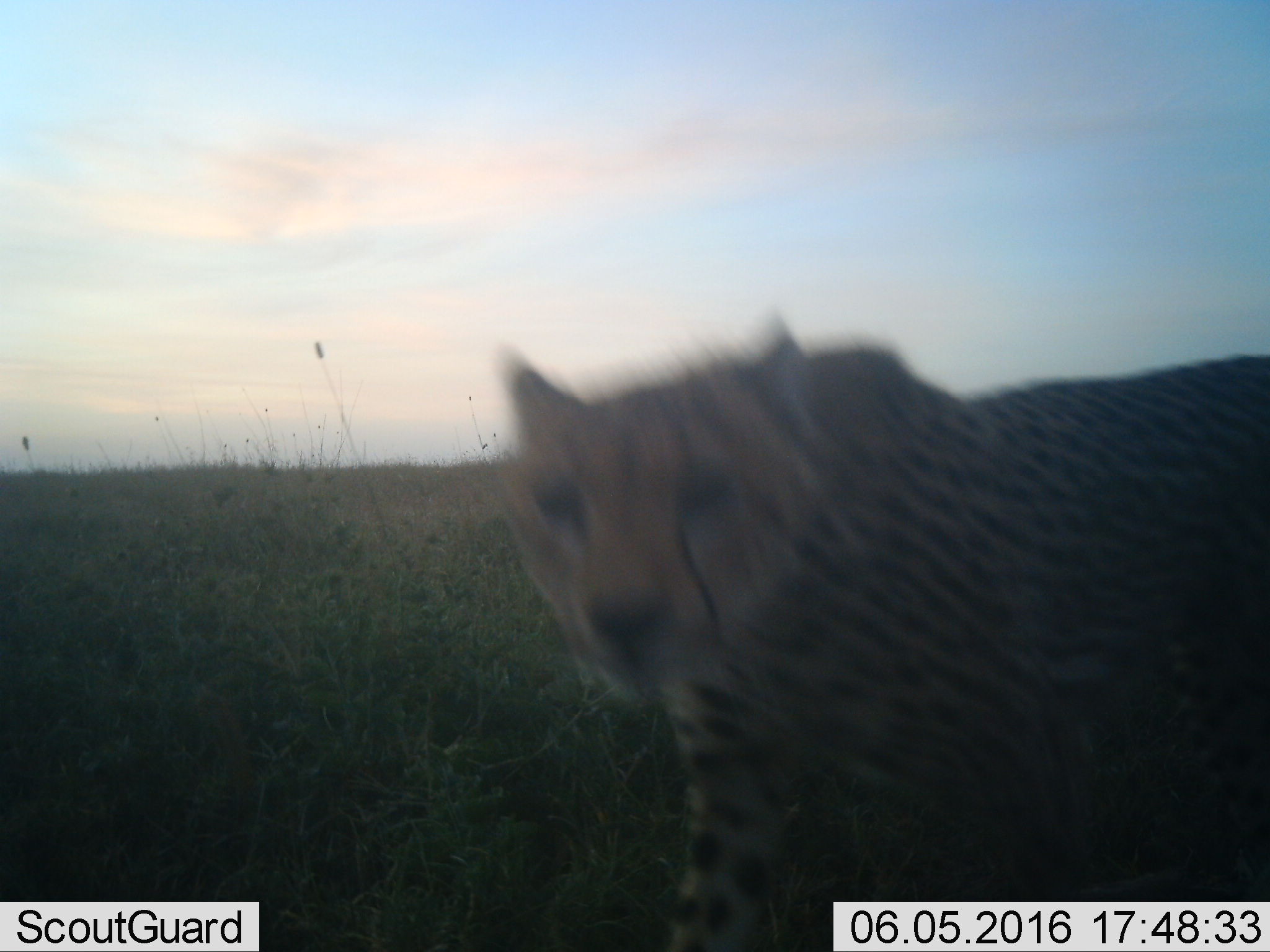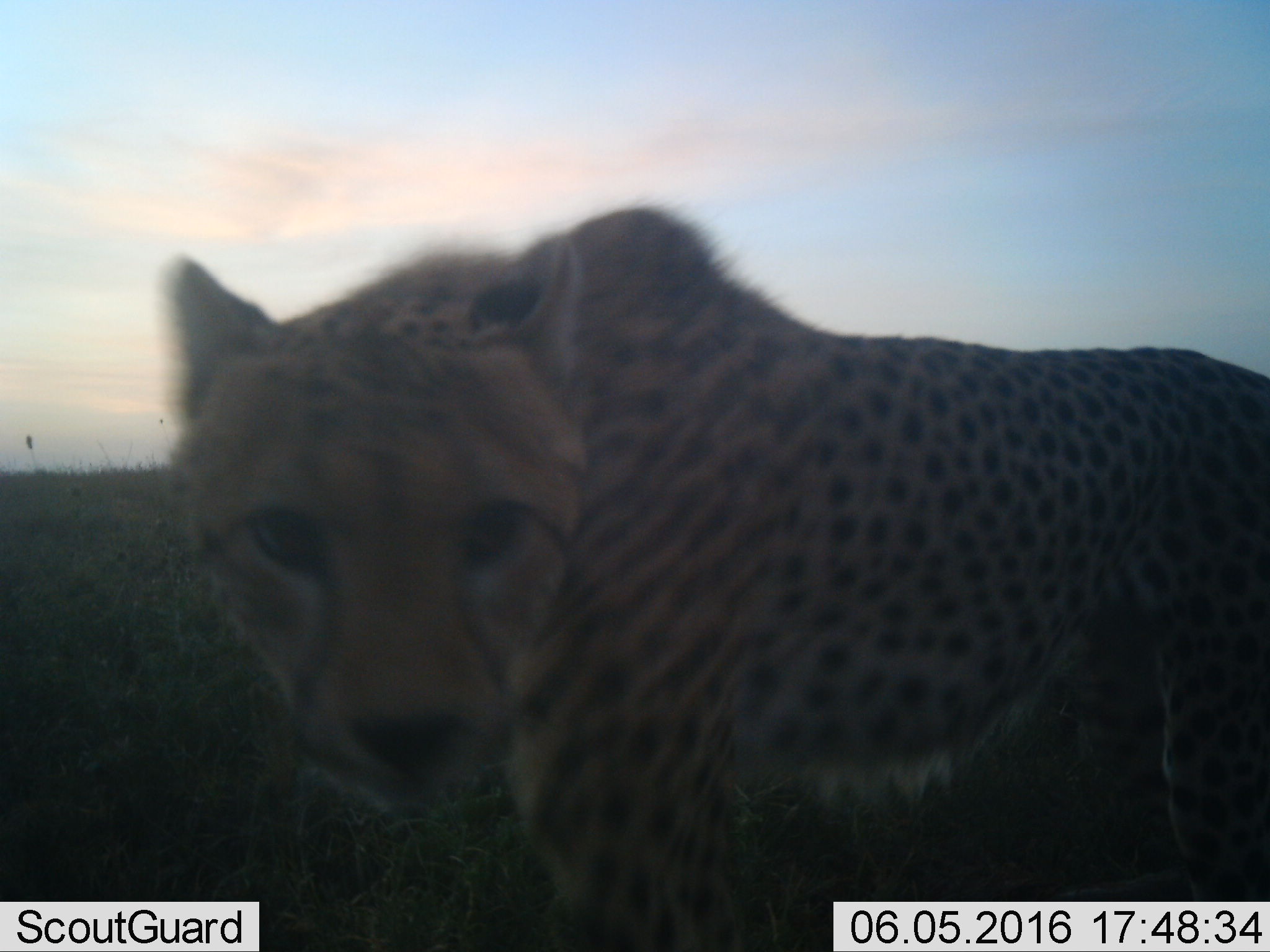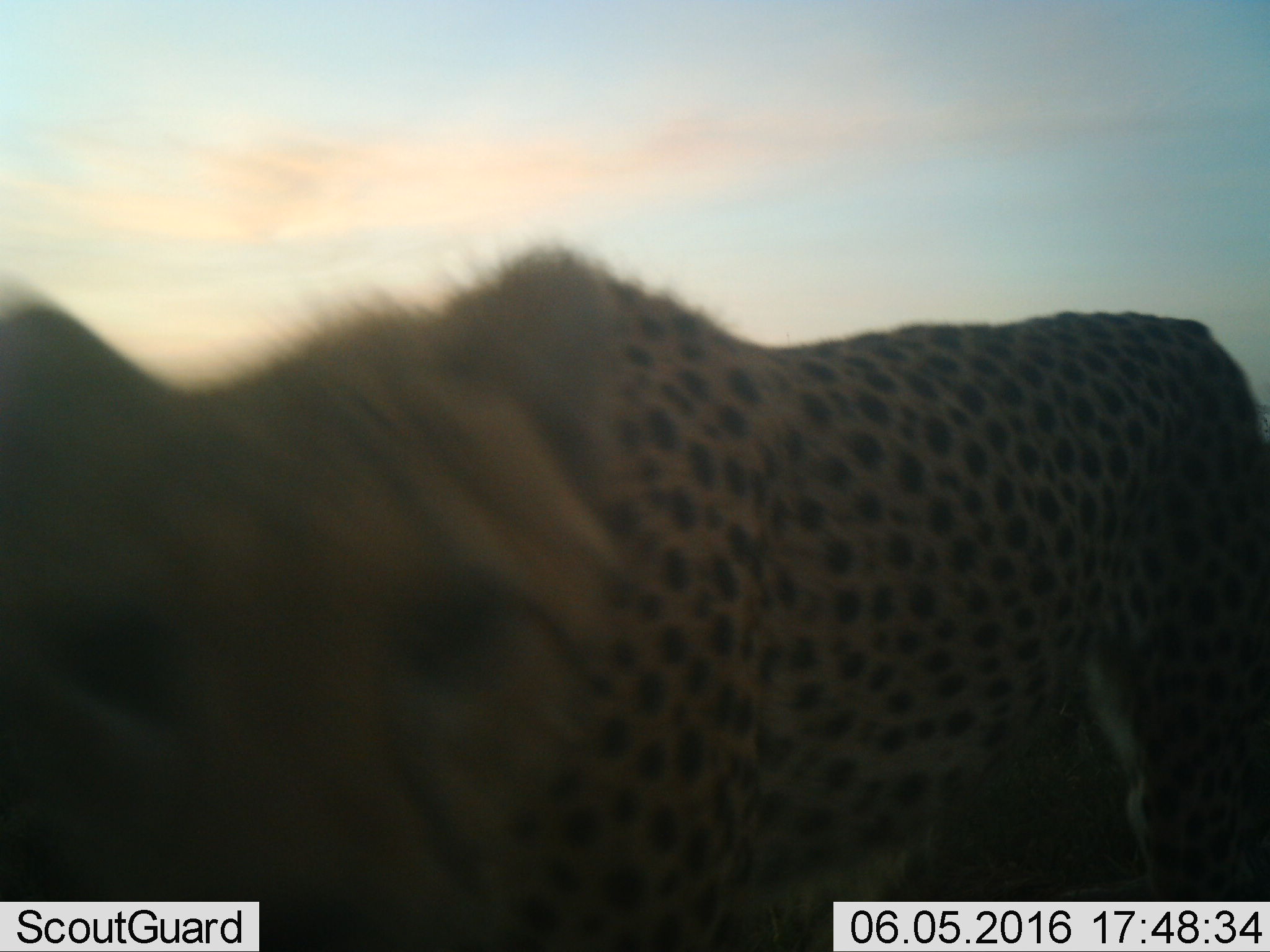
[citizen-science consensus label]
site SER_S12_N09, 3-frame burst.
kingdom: Animalia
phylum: Chordata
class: Mammalia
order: Carnivora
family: Felidae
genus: Acinonyx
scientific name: Acinonyx jubatus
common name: cheetah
Cheetah (Acinonyx jubatus), count 1. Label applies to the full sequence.